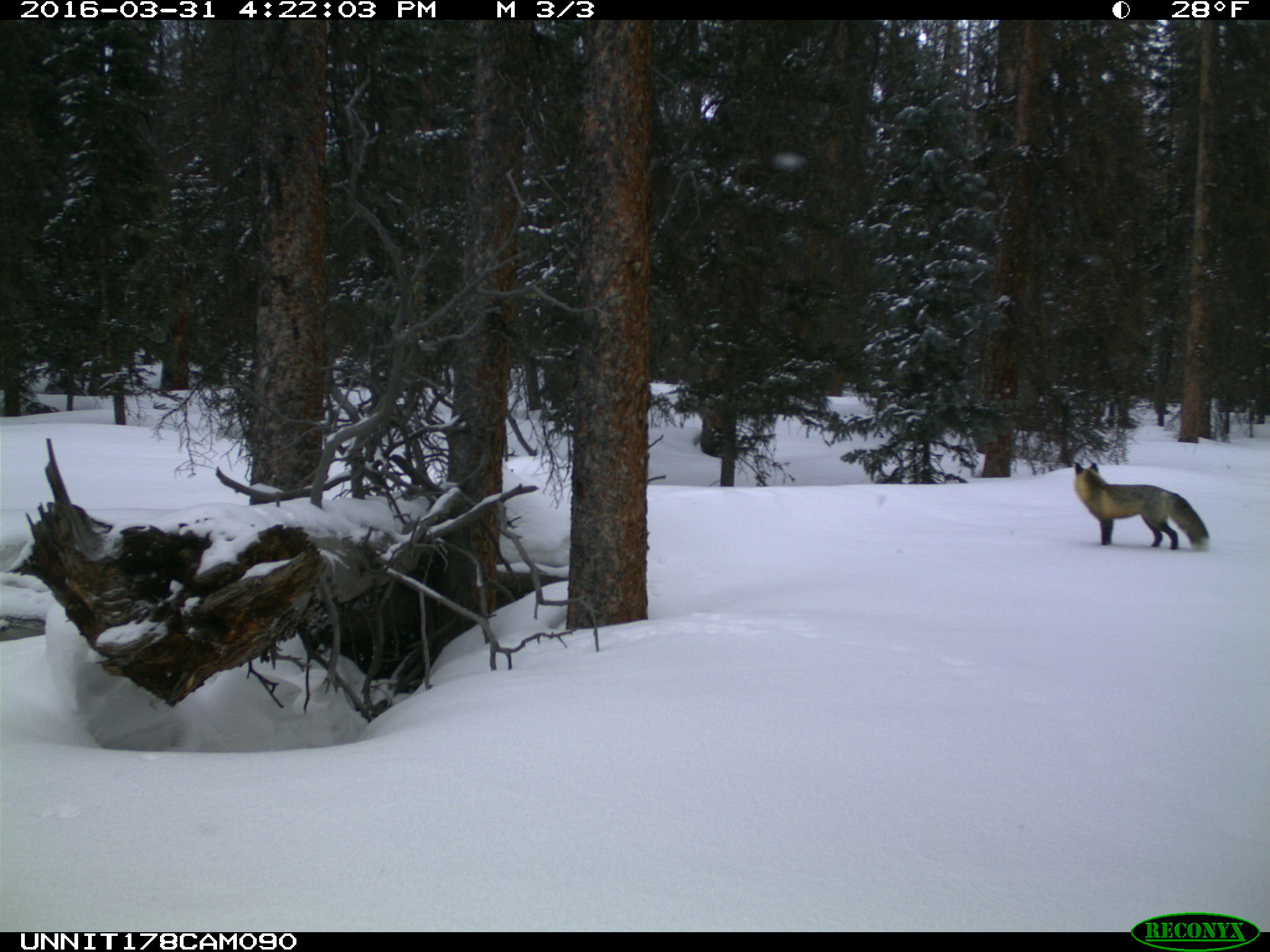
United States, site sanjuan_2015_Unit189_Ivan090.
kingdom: Animalia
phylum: Chordata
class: Mammalia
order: Carnivora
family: Canidae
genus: Vulpes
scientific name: Vulpes vulpes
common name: red fox